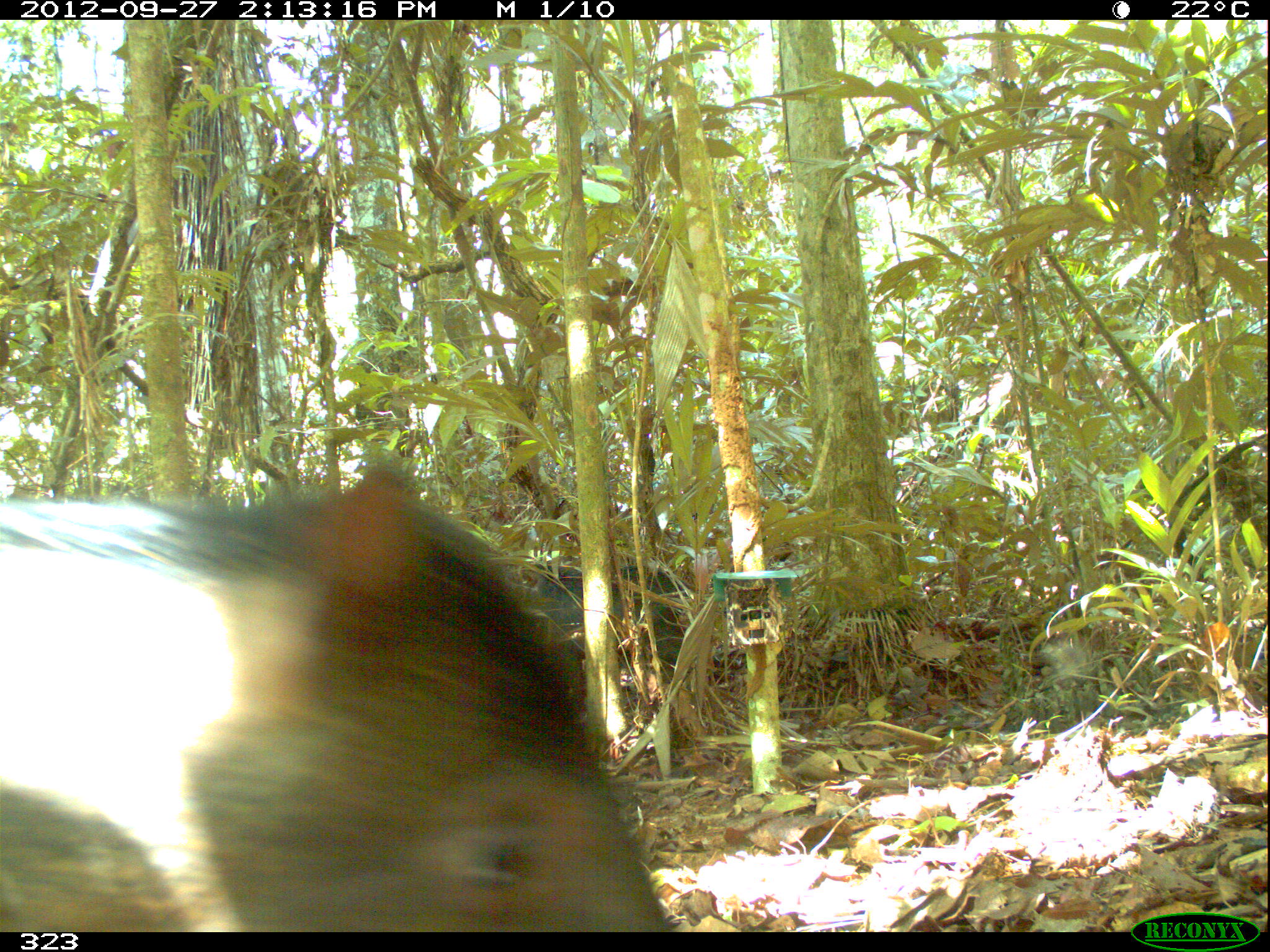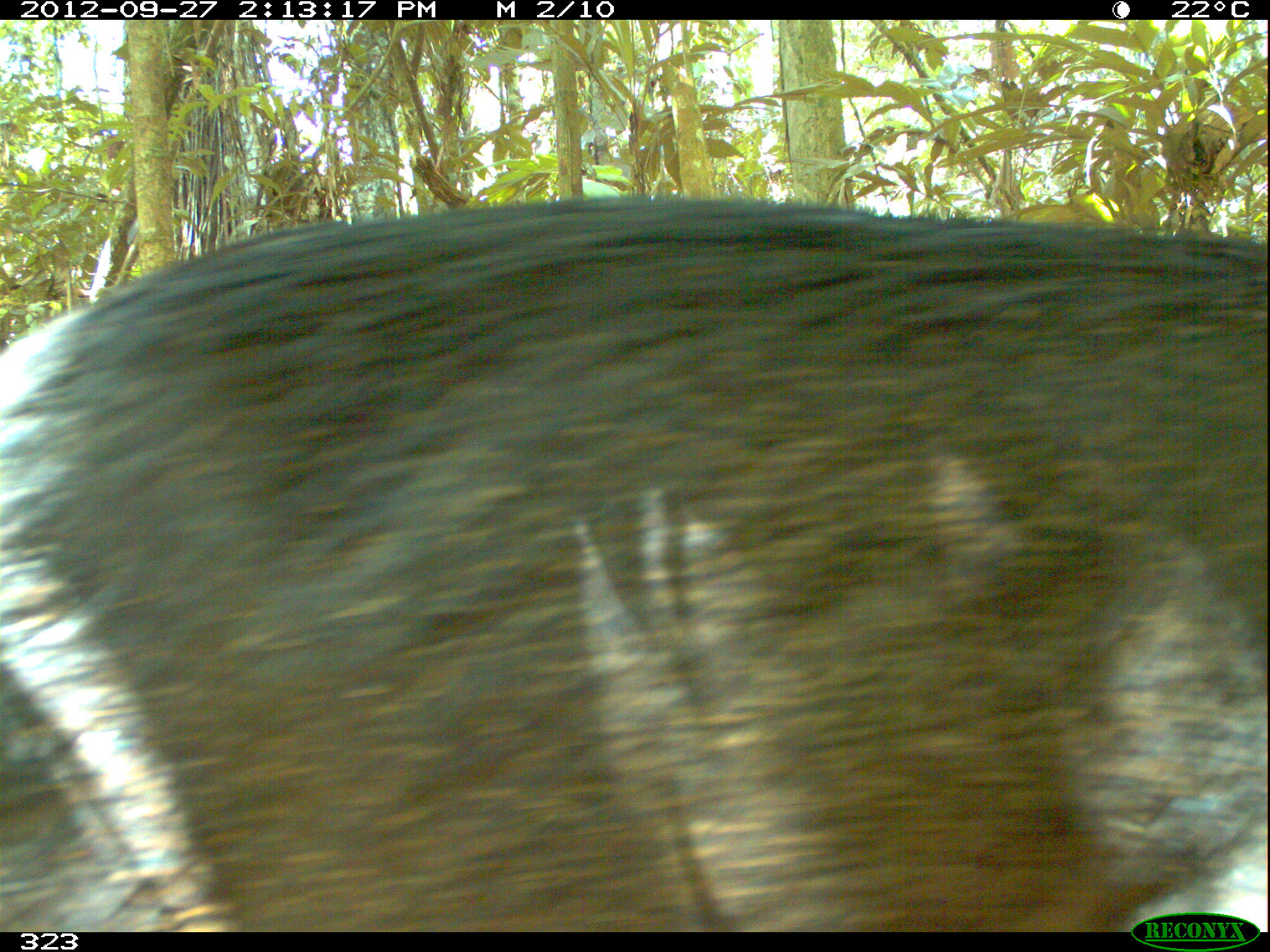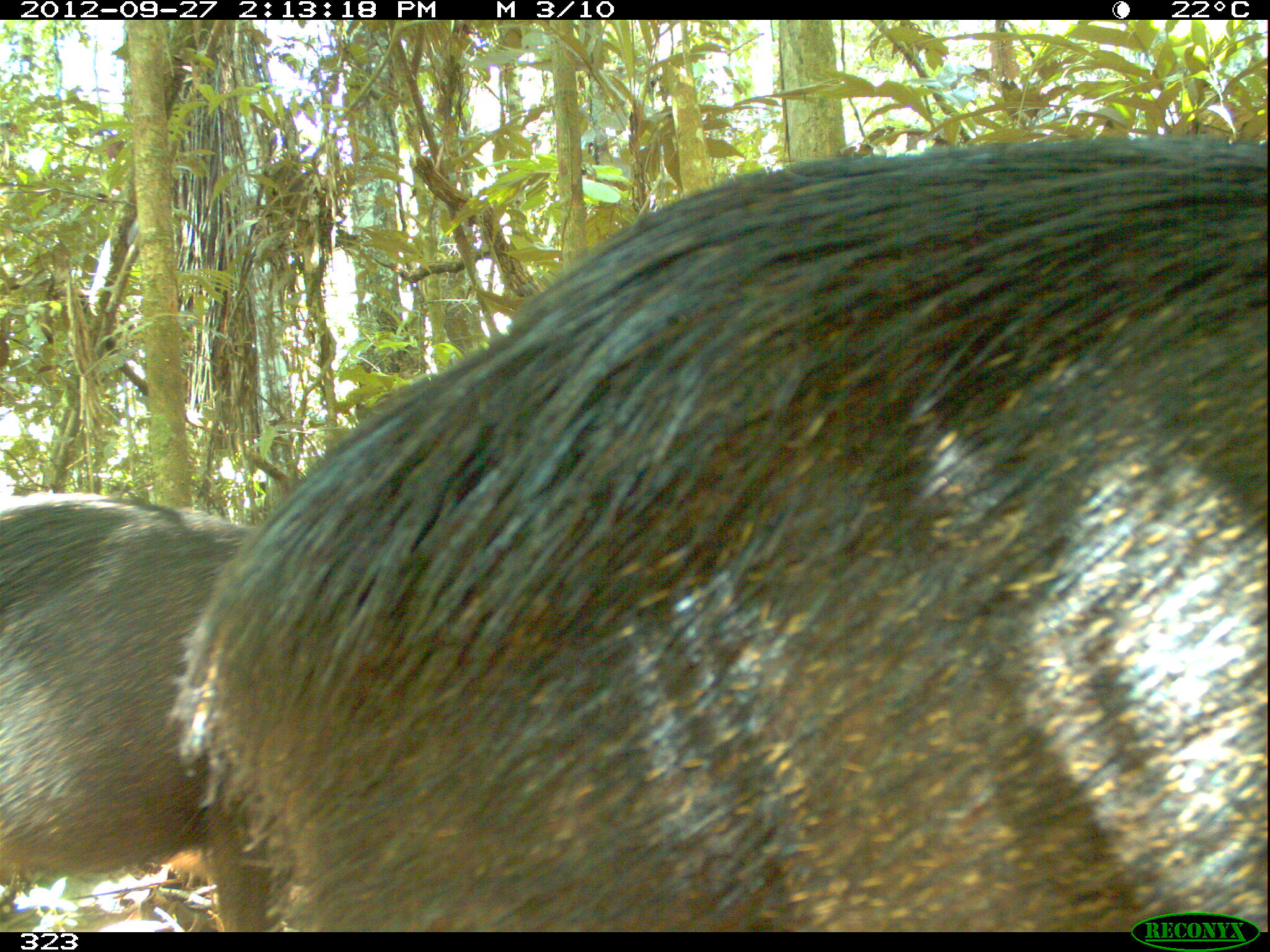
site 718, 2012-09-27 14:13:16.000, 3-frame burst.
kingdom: Animalia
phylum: Chordata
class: Mammalia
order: Artiodactyla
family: Tayassuidae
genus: Tayassu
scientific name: Tayassu pecari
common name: white-lipped peccary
Tayassu pecari (white-lipped peccary).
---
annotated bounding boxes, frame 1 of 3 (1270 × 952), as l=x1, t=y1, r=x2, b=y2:
tayassu pecari: l=0, t=455, r=675, b=931; l=530, t=561, r=686, b=670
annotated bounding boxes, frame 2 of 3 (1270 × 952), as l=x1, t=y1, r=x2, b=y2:
tayassu pecari: l=0, t=191, r=1264, b=927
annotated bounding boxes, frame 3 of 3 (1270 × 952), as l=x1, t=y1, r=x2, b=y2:
tayassu pecari: l=165, t=131, r=1264, b=930; l=0, t=493, r=280, b=926